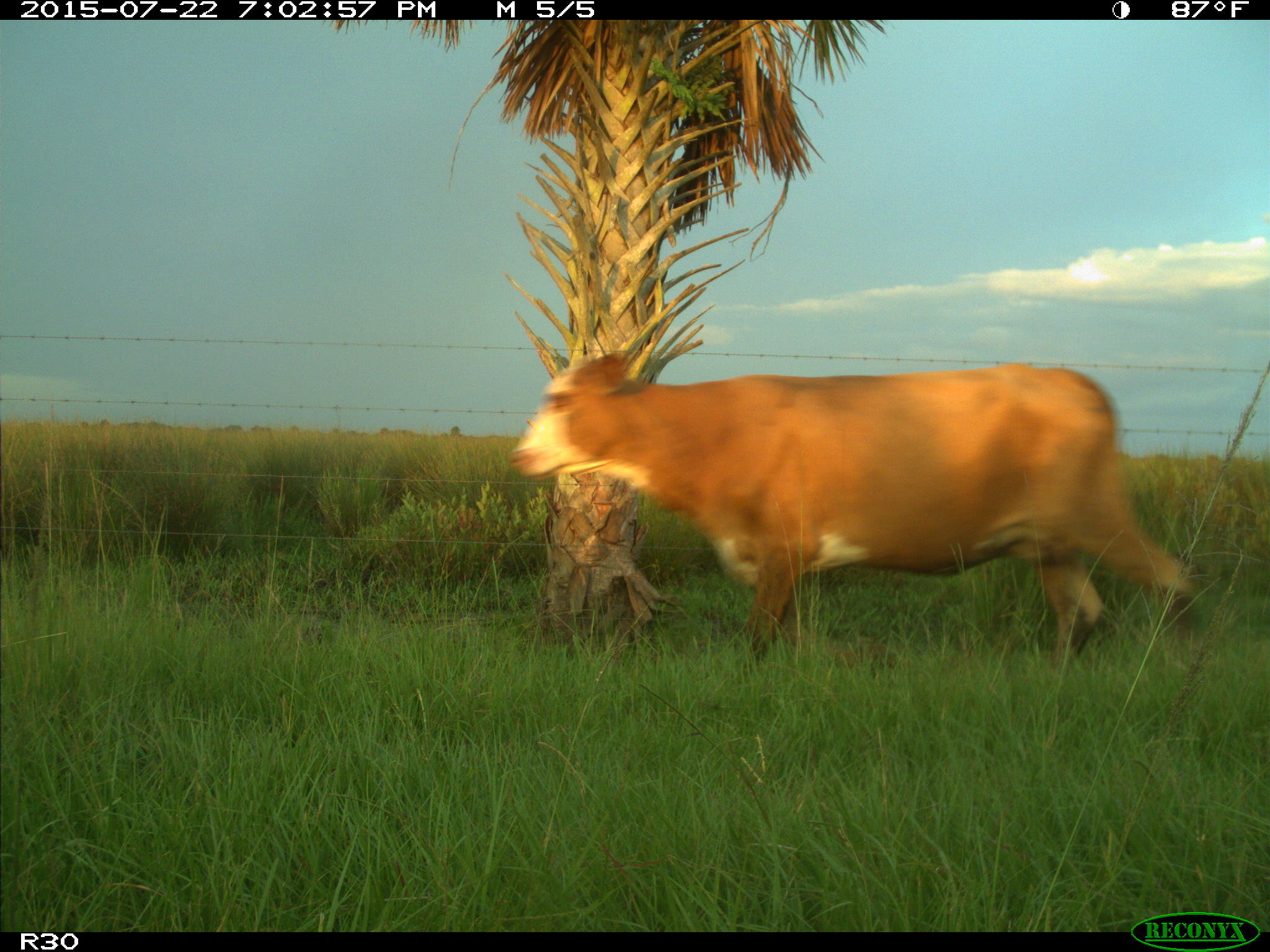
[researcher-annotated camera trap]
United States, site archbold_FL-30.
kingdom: Animalia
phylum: Chordata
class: Mammalia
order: Artiodactyla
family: Bovidae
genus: Bos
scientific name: Bos taurus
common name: domestic cow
Bos taurus (domestic cow).